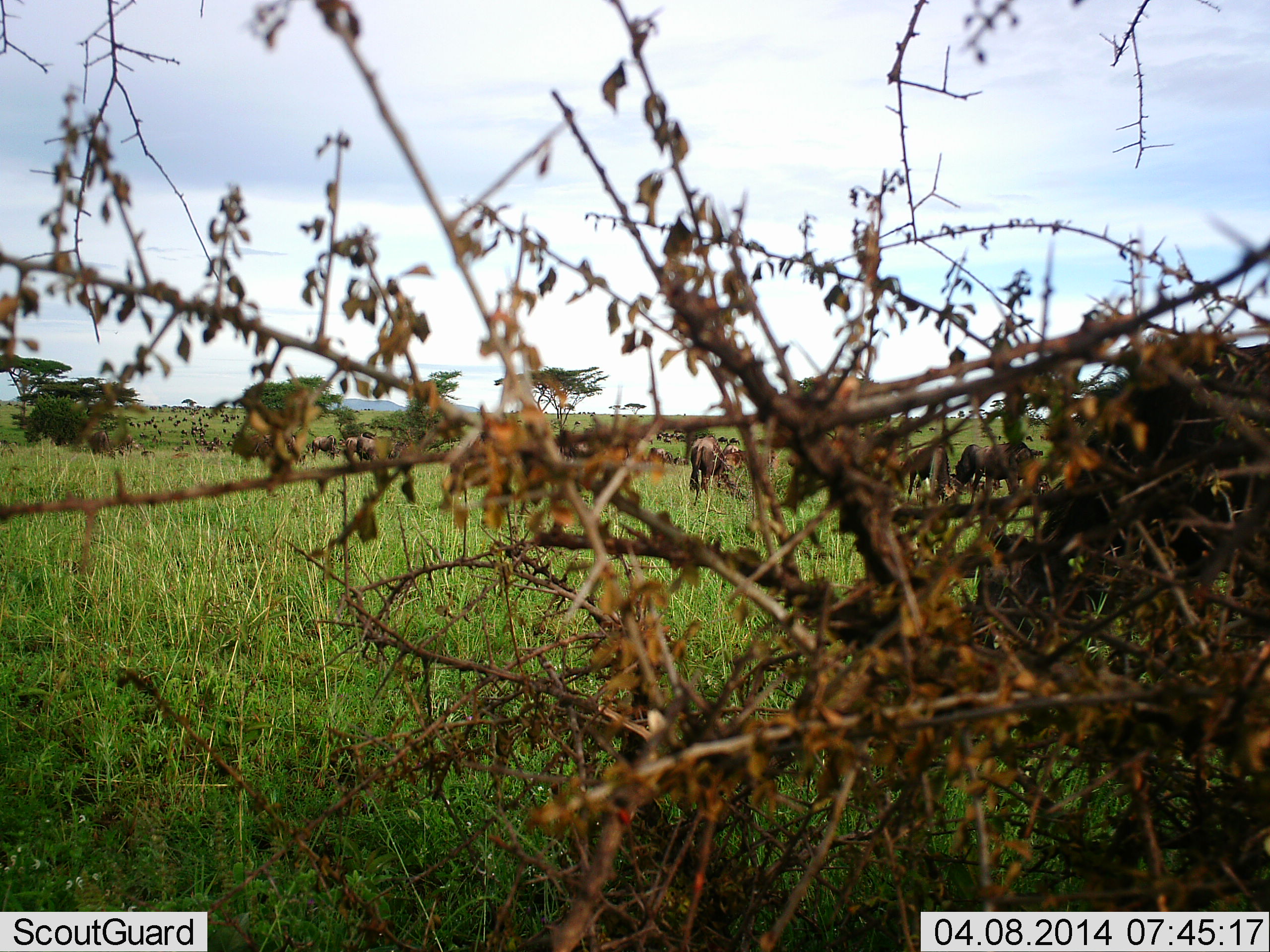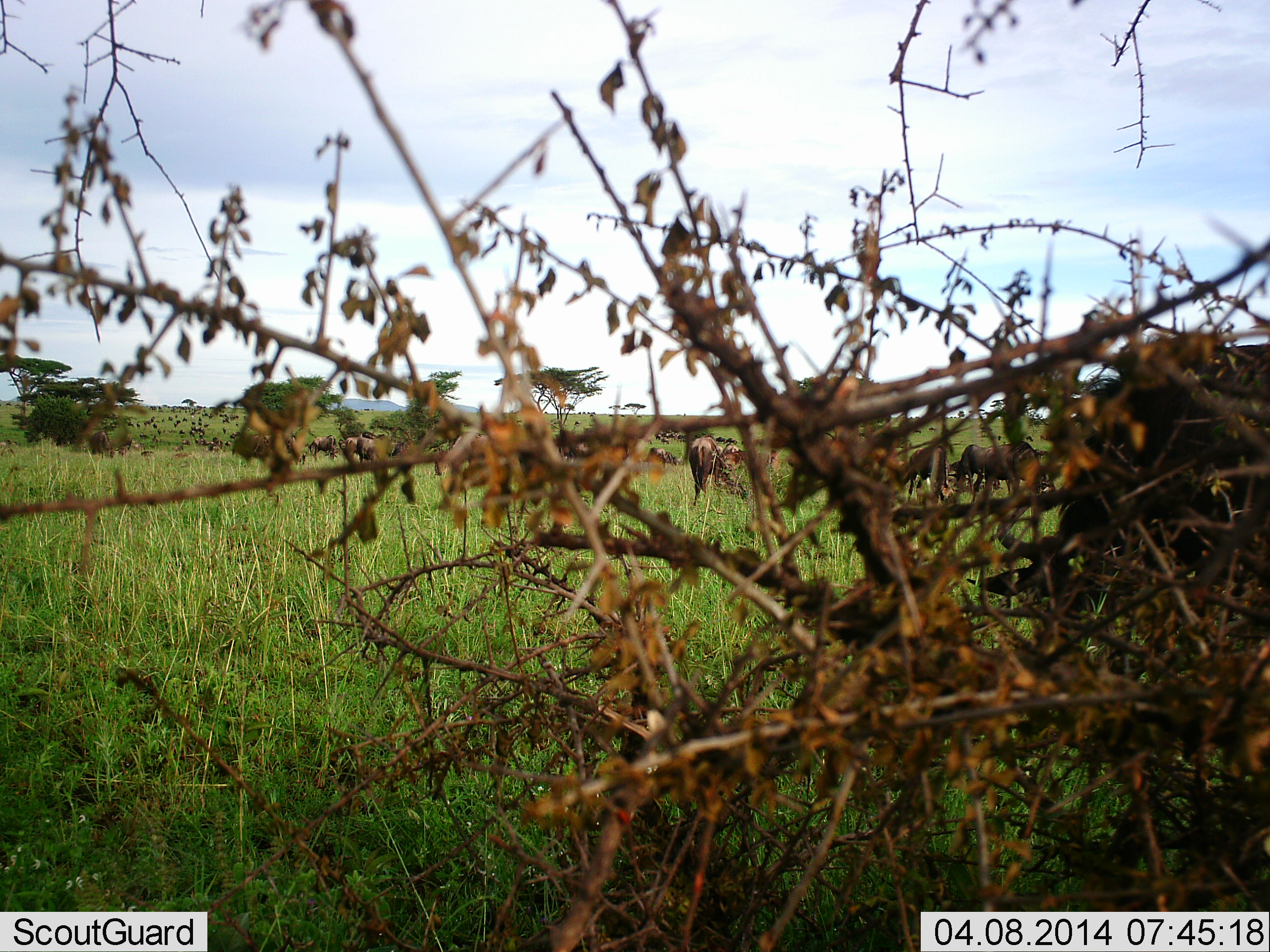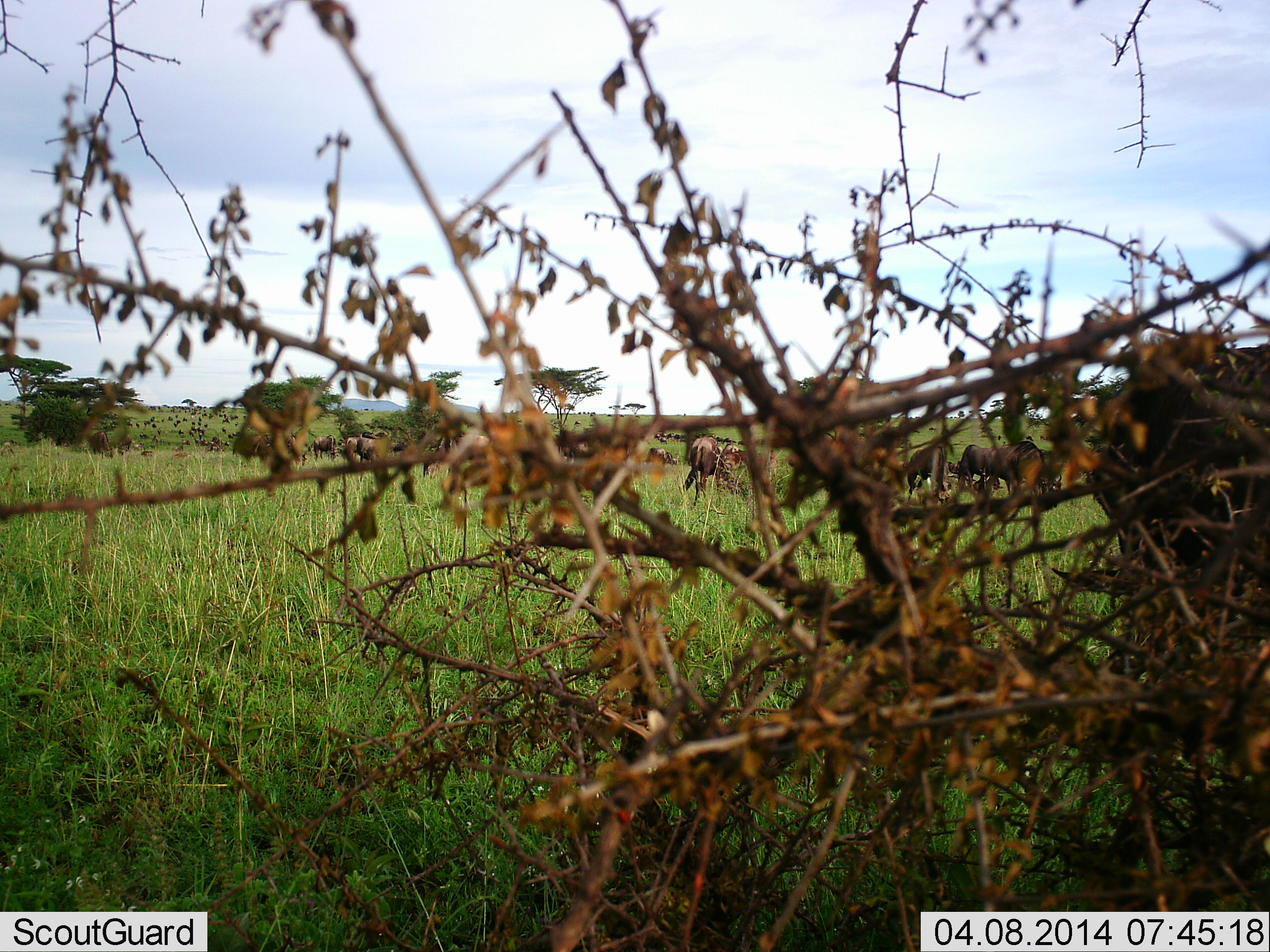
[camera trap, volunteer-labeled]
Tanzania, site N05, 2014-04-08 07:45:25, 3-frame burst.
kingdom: Animalia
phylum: Chordata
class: Mammalia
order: Artiodactyla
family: Bovidae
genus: Connochaetes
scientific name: Connochaetes taurinus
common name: blue wildebeest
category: wildebeest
Wildebeest (blue wildebeest) (Connochaetes taurinus), count 11-50. Behavior (volunteer vote fractions): standing 36%, resting 0%, moving 27%, interacting 0%. Young present (vote fraction): 0%. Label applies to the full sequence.